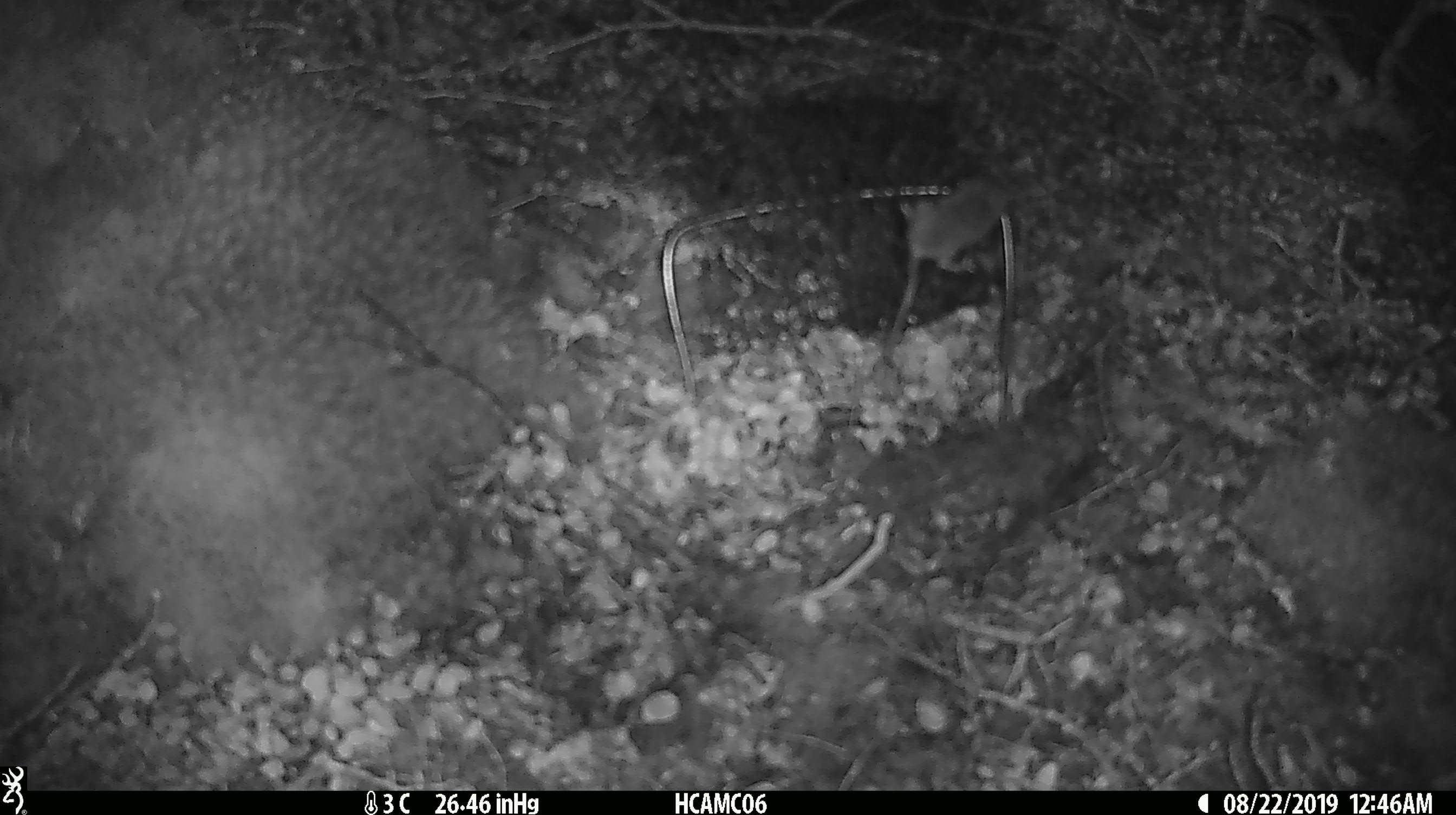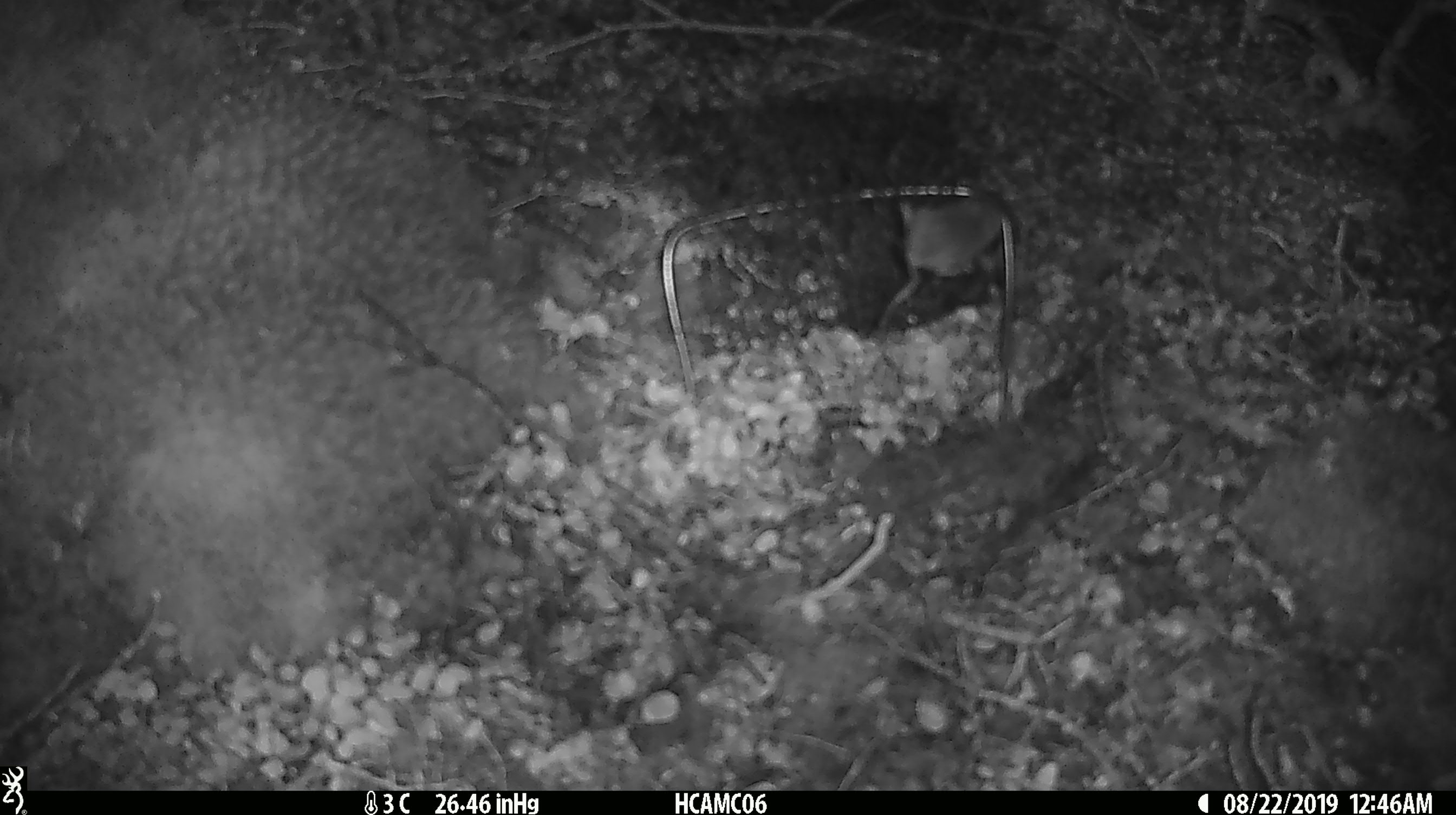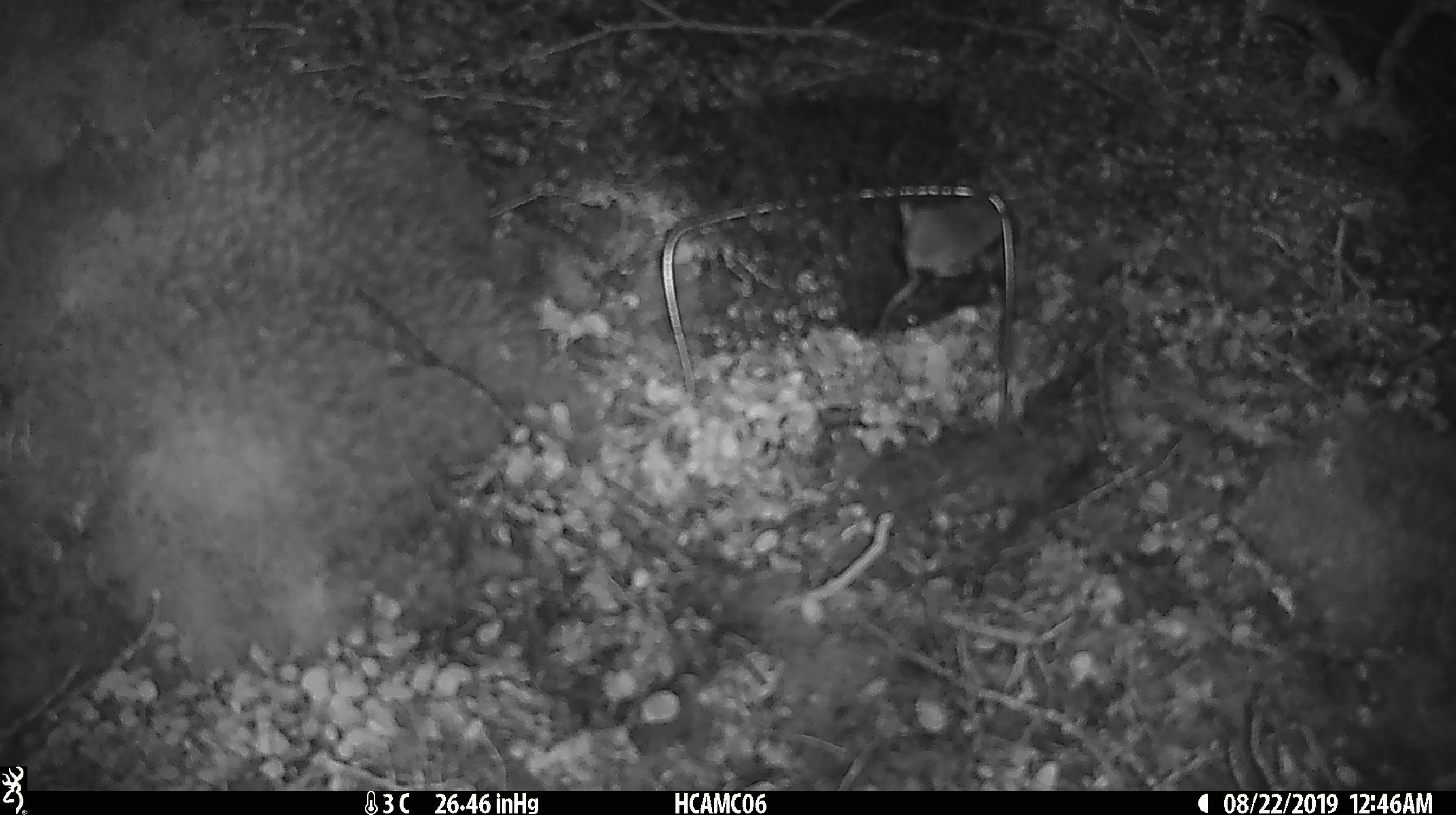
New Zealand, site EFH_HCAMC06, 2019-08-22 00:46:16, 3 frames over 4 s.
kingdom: Animalia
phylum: Chordata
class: Mammalia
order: Rodentia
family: Muridae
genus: Mus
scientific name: Mus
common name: mouse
Mouse (Mus).